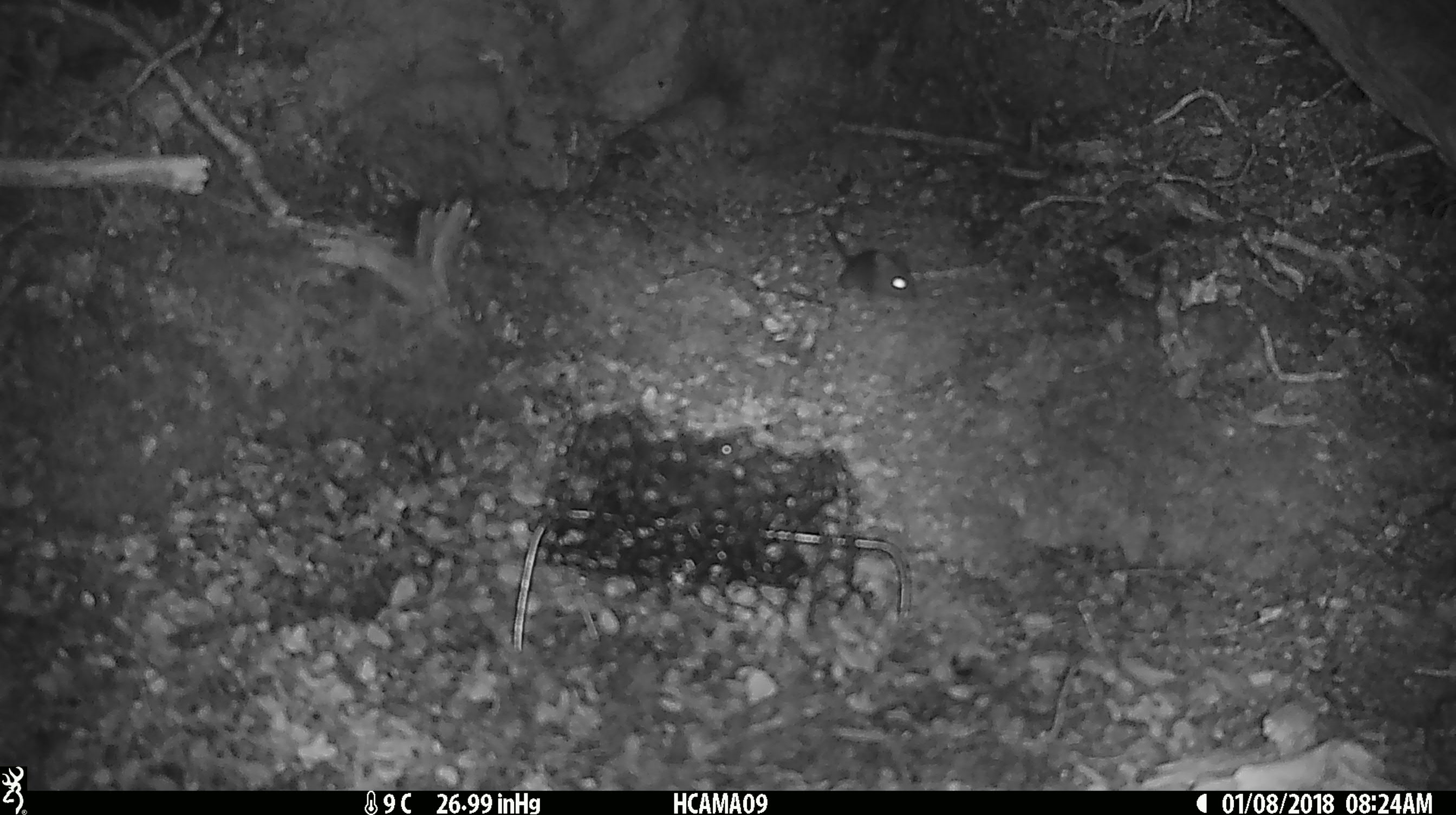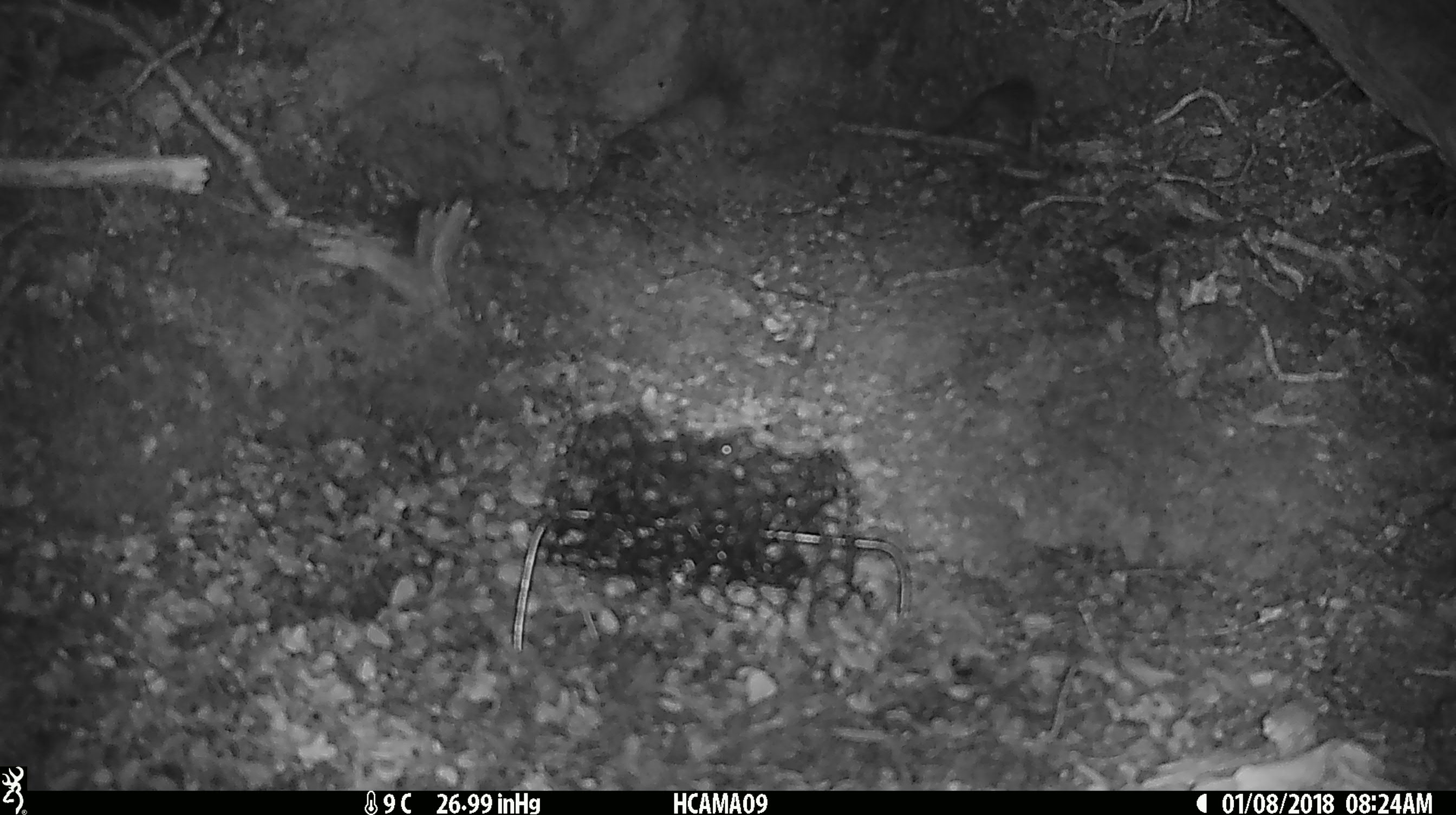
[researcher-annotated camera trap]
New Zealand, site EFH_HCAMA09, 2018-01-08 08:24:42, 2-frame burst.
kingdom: Animalia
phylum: Chordata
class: Mammalia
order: Rodentia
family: Muridae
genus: Mus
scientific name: Mus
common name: mouse